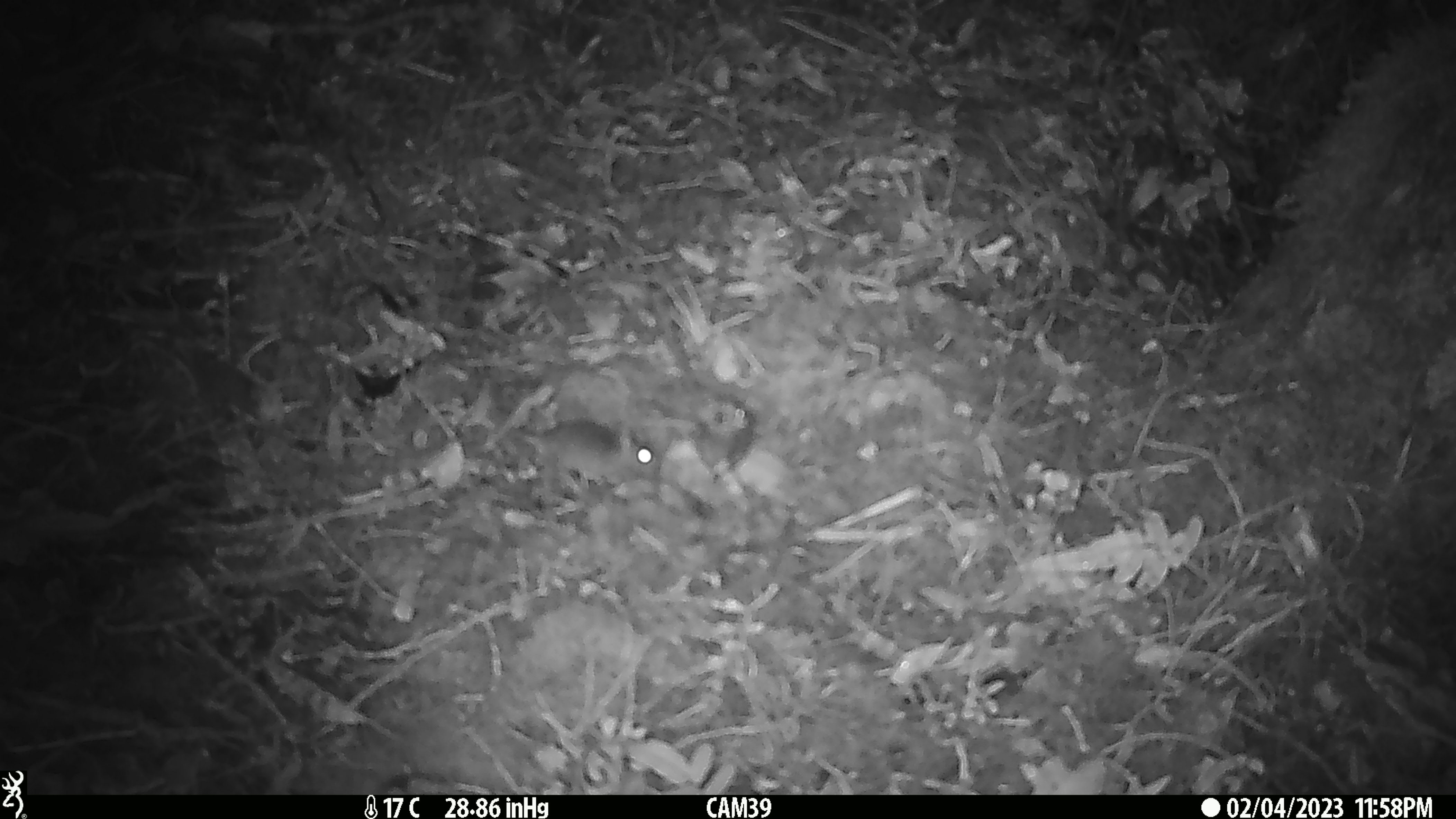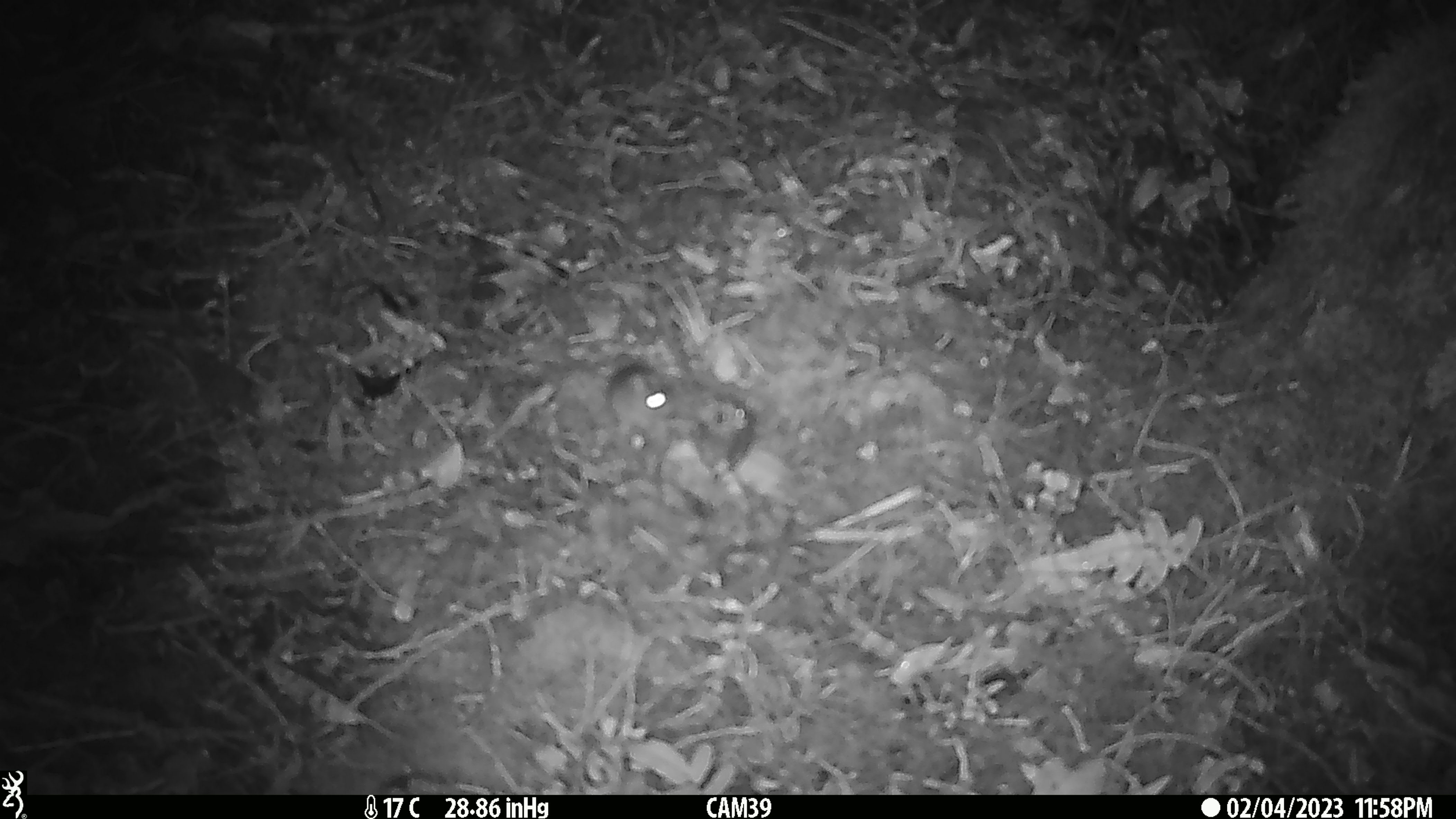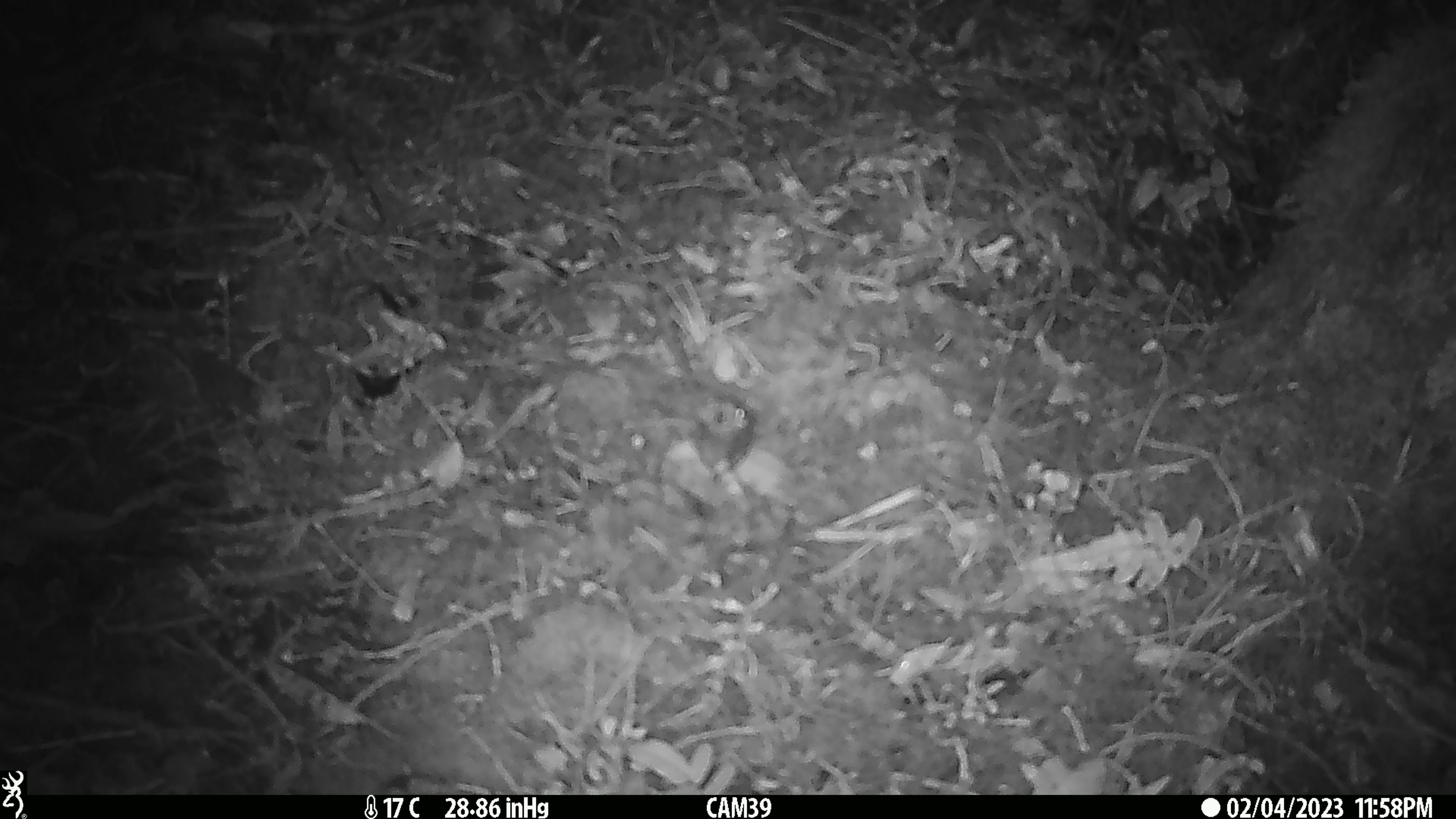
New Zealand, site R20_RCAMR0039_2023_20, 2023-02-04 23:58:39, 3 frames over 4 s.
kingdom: Animalia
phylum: Chordata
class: Mammalia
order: Rodentia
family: Muridae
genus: Mus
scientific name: Mus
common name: mouse